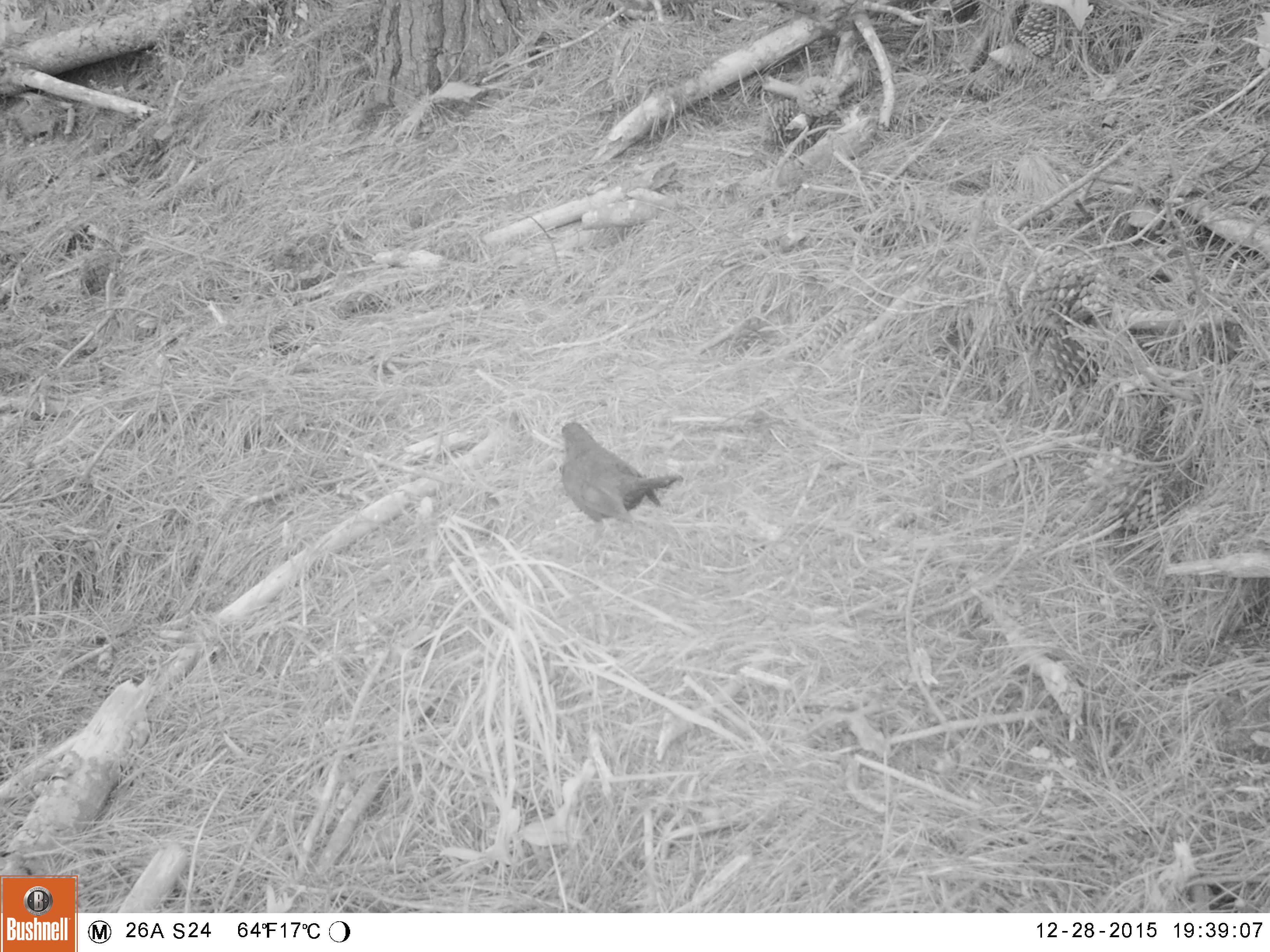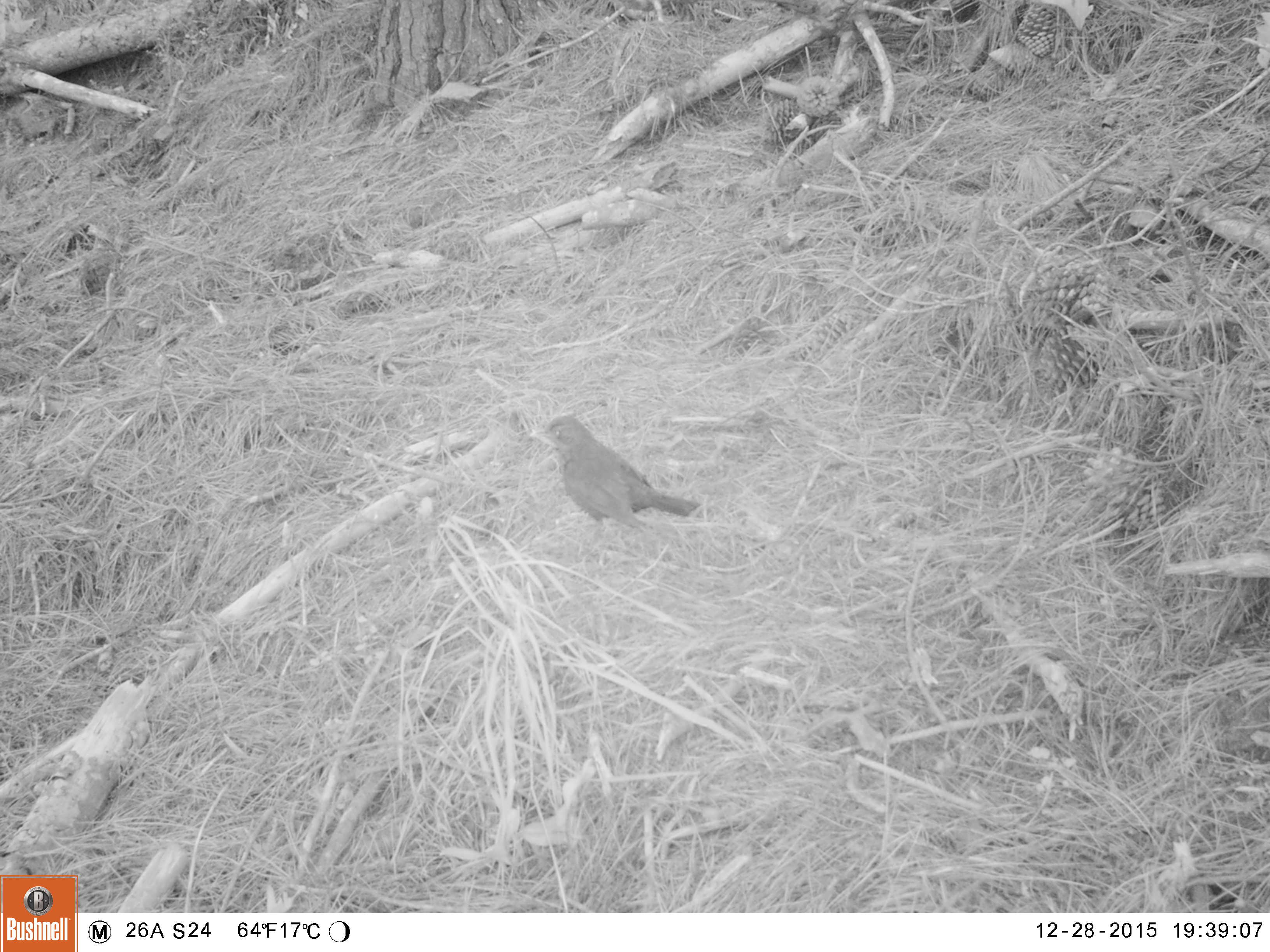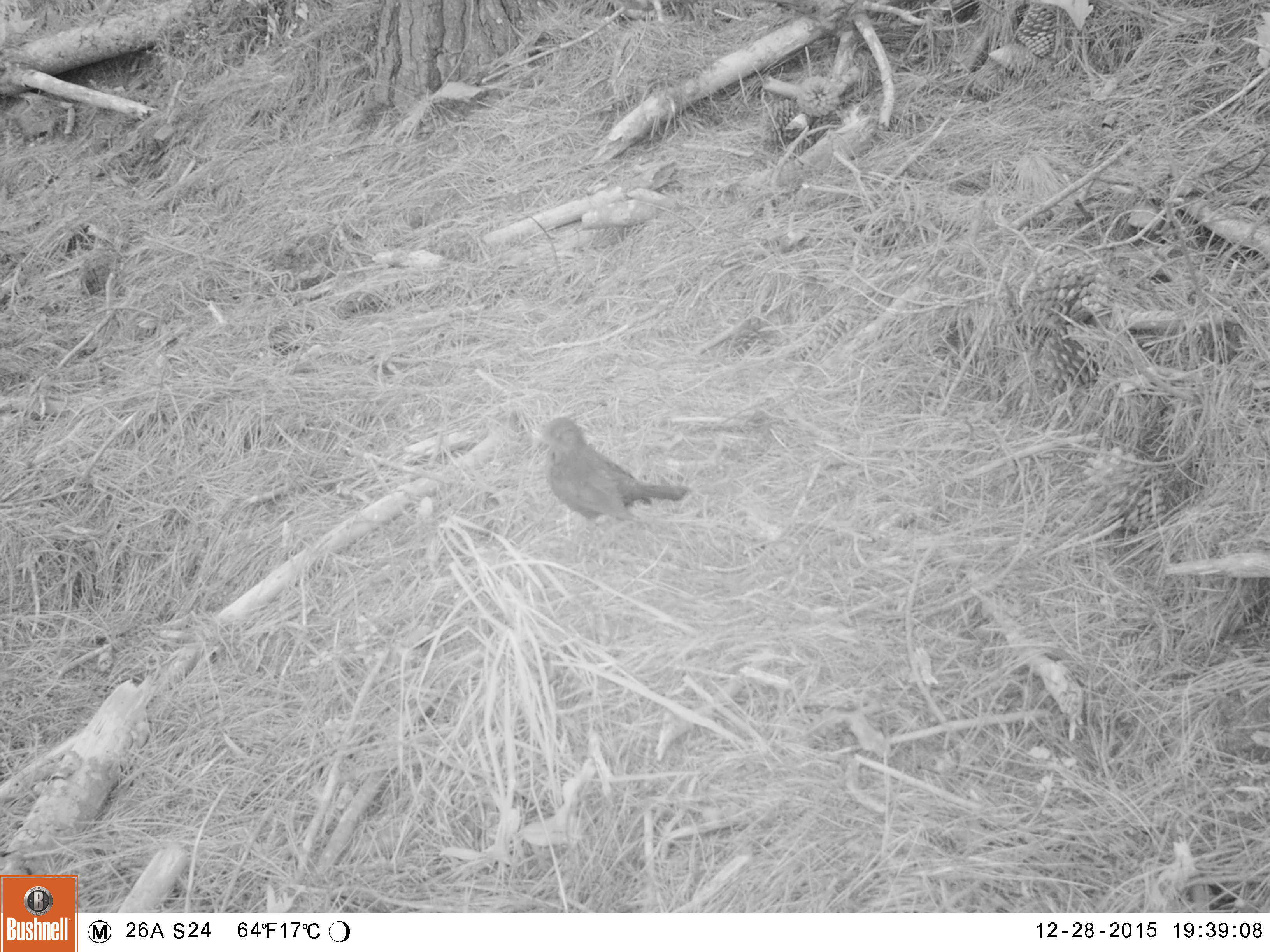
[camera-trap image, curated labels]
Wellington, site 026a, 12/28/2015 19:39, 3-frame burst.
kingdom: Animalia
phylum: Chordata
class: Aves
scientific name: Aves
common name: bird